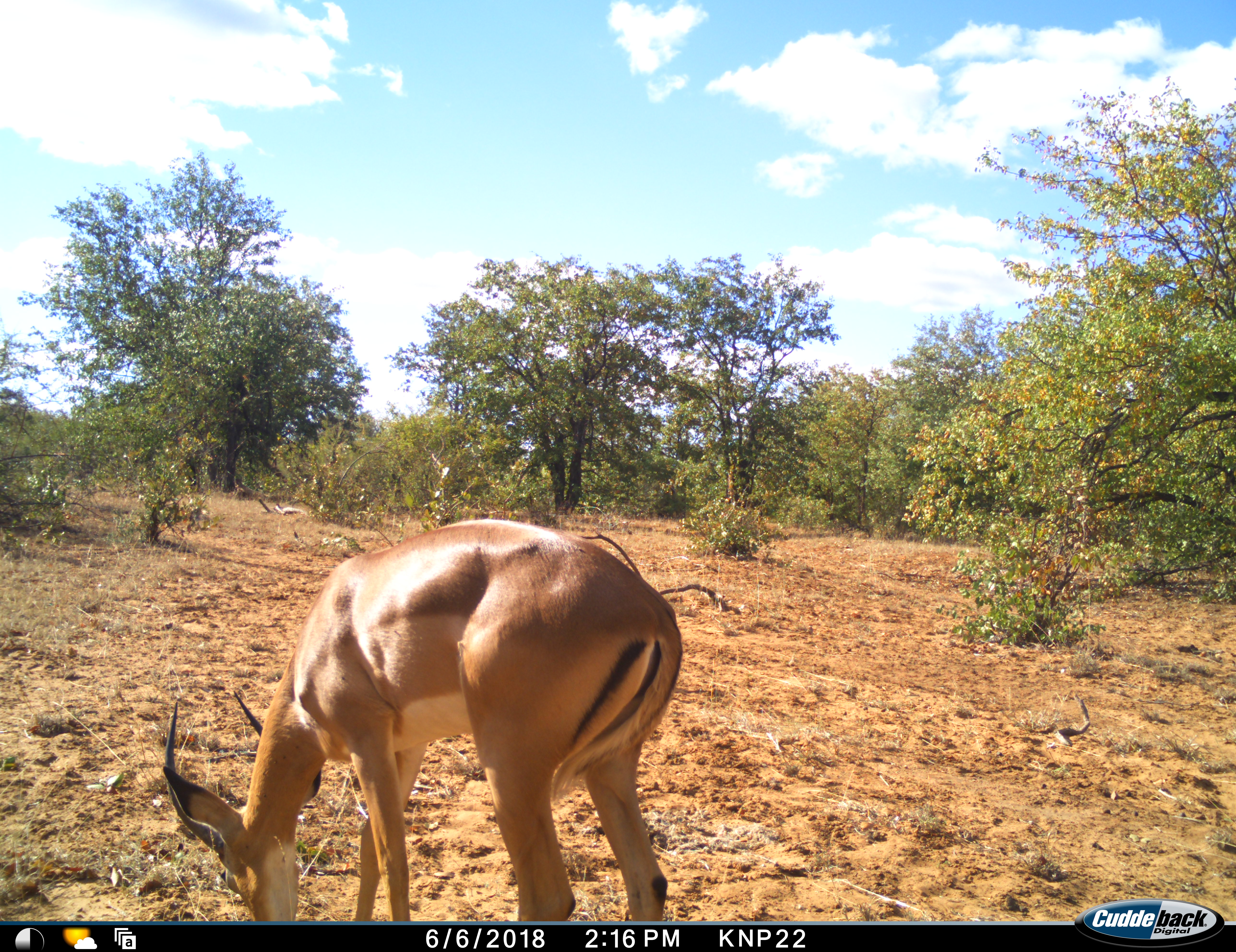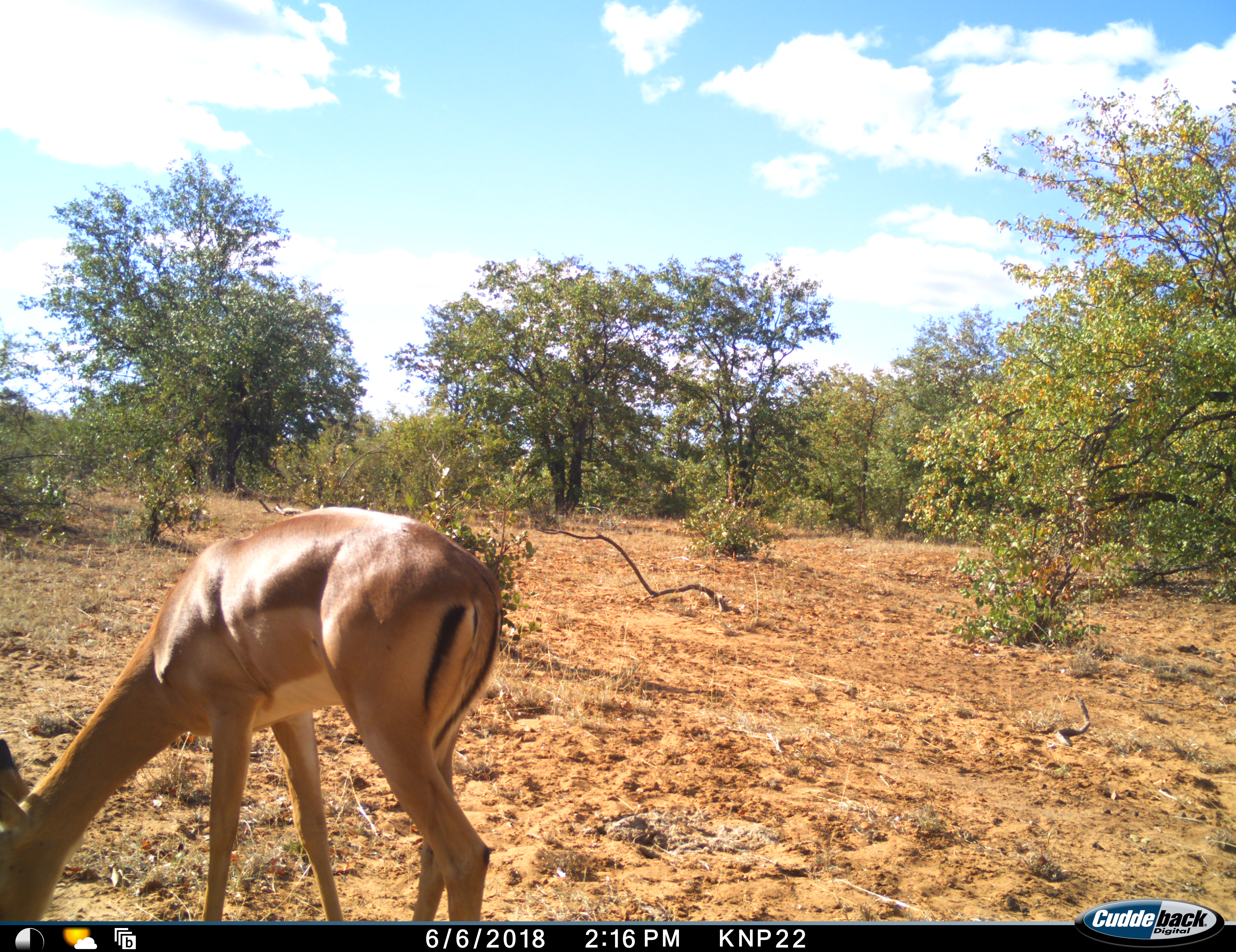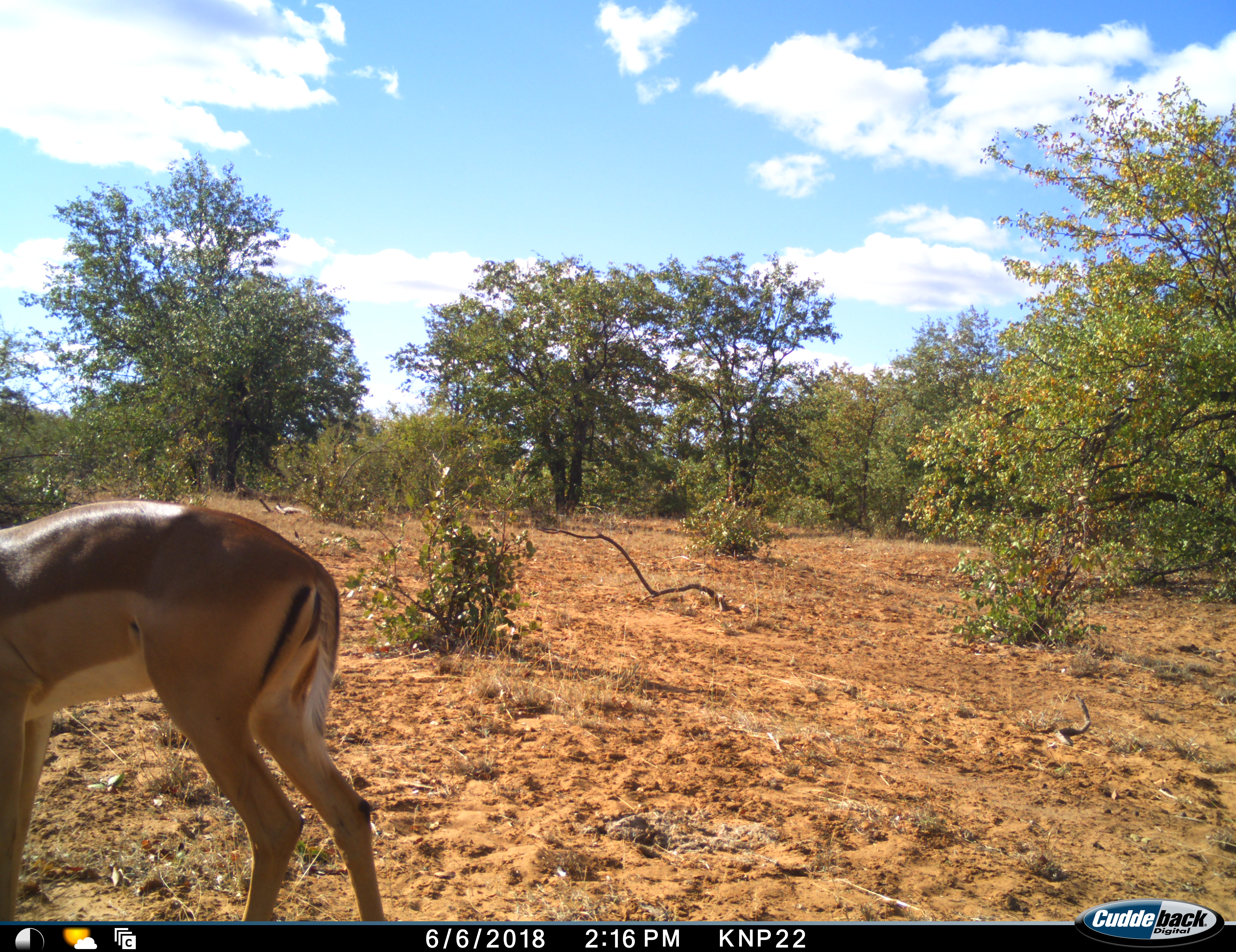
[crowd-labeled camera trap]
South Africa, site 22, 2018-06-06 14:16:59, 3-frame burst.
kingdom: Animalia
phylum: Chordata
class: Mammalia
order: Artiodactyla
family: Bovidae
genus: Aepyceros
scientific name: Aepyceros melampus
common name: impala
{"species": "impala (Aepyceros melampus)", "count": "1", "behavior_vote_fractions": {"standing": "0%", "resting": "0%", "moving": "70%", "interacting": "0%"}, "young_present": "0%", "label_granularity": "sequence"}